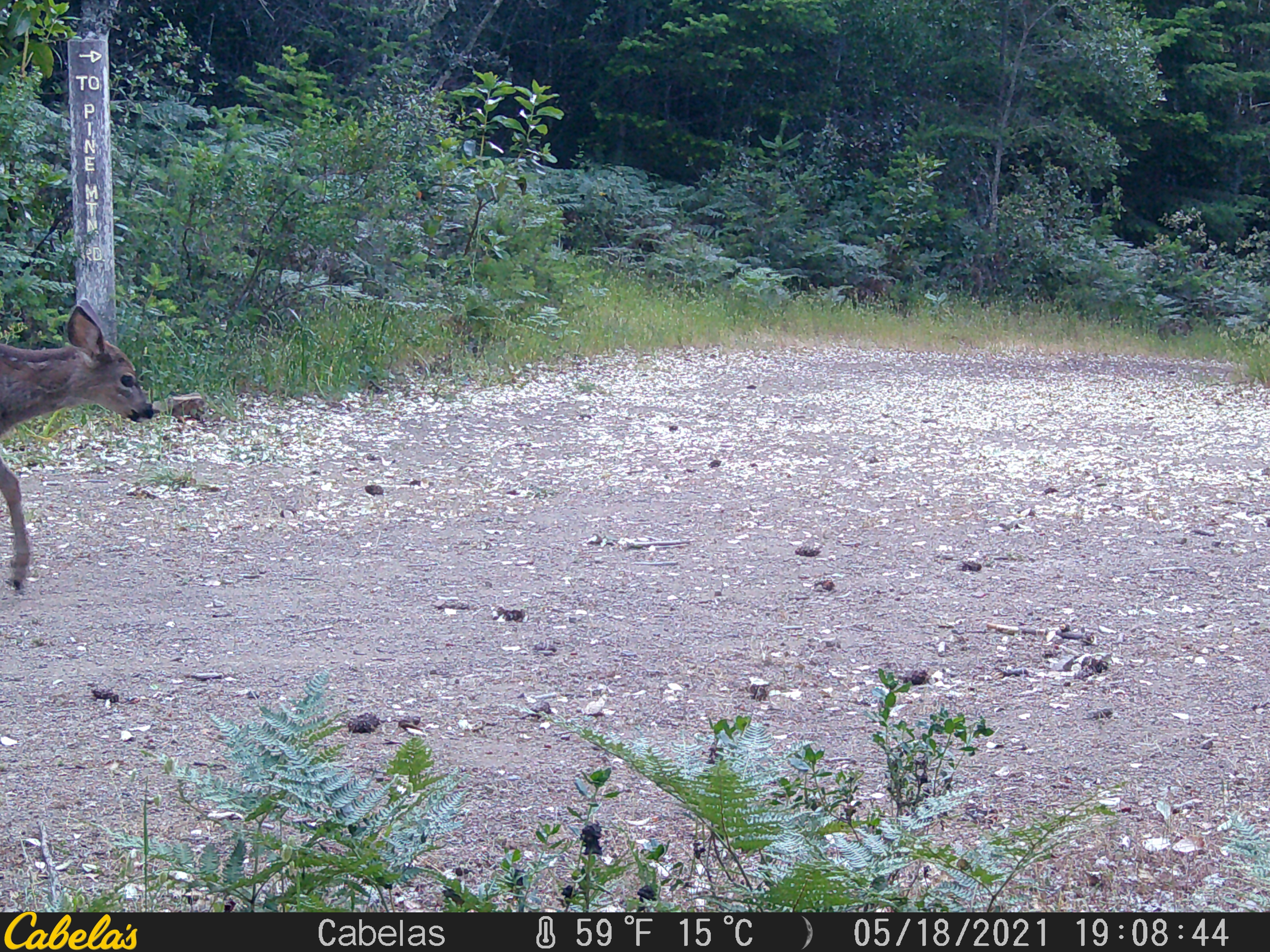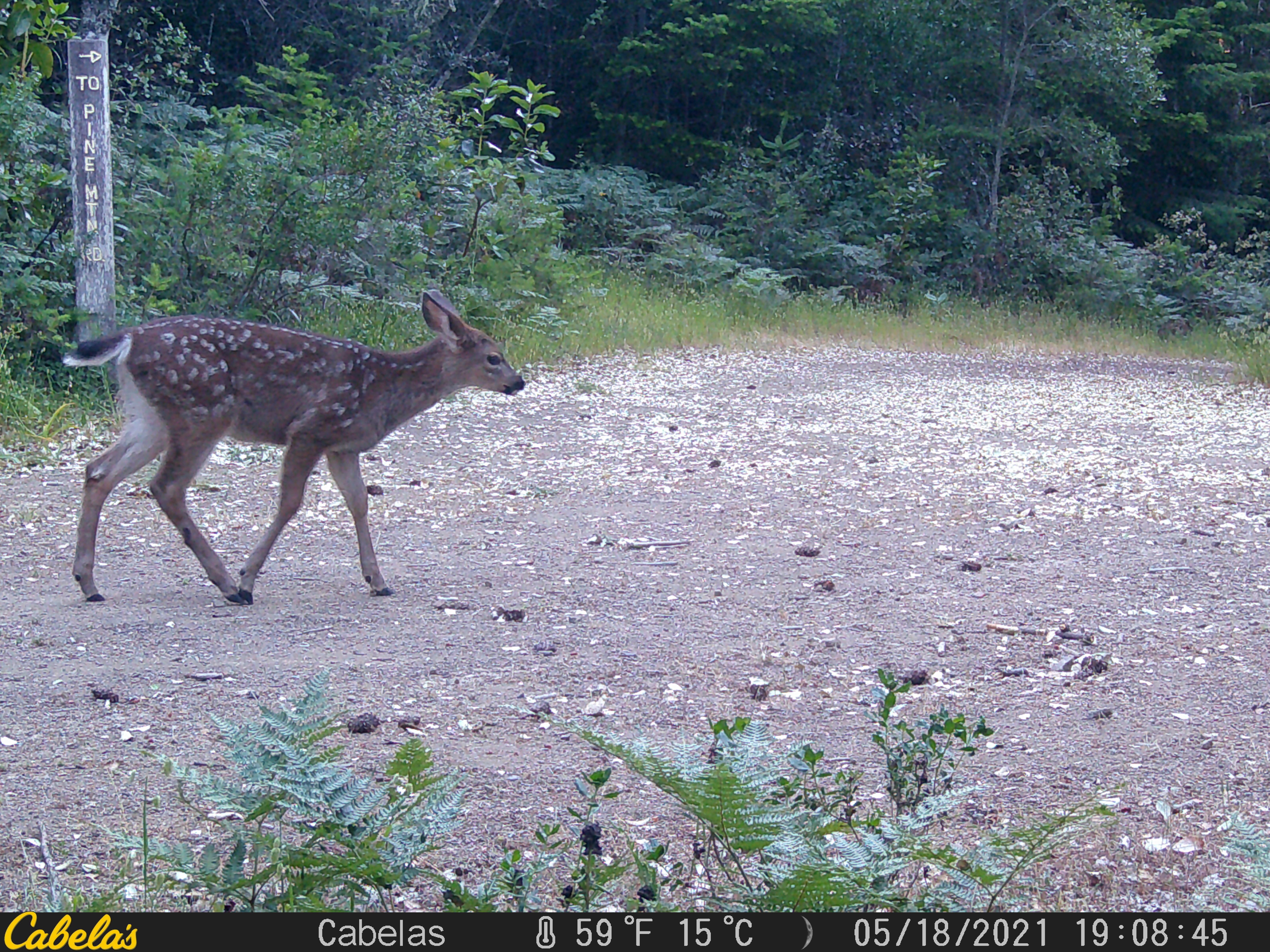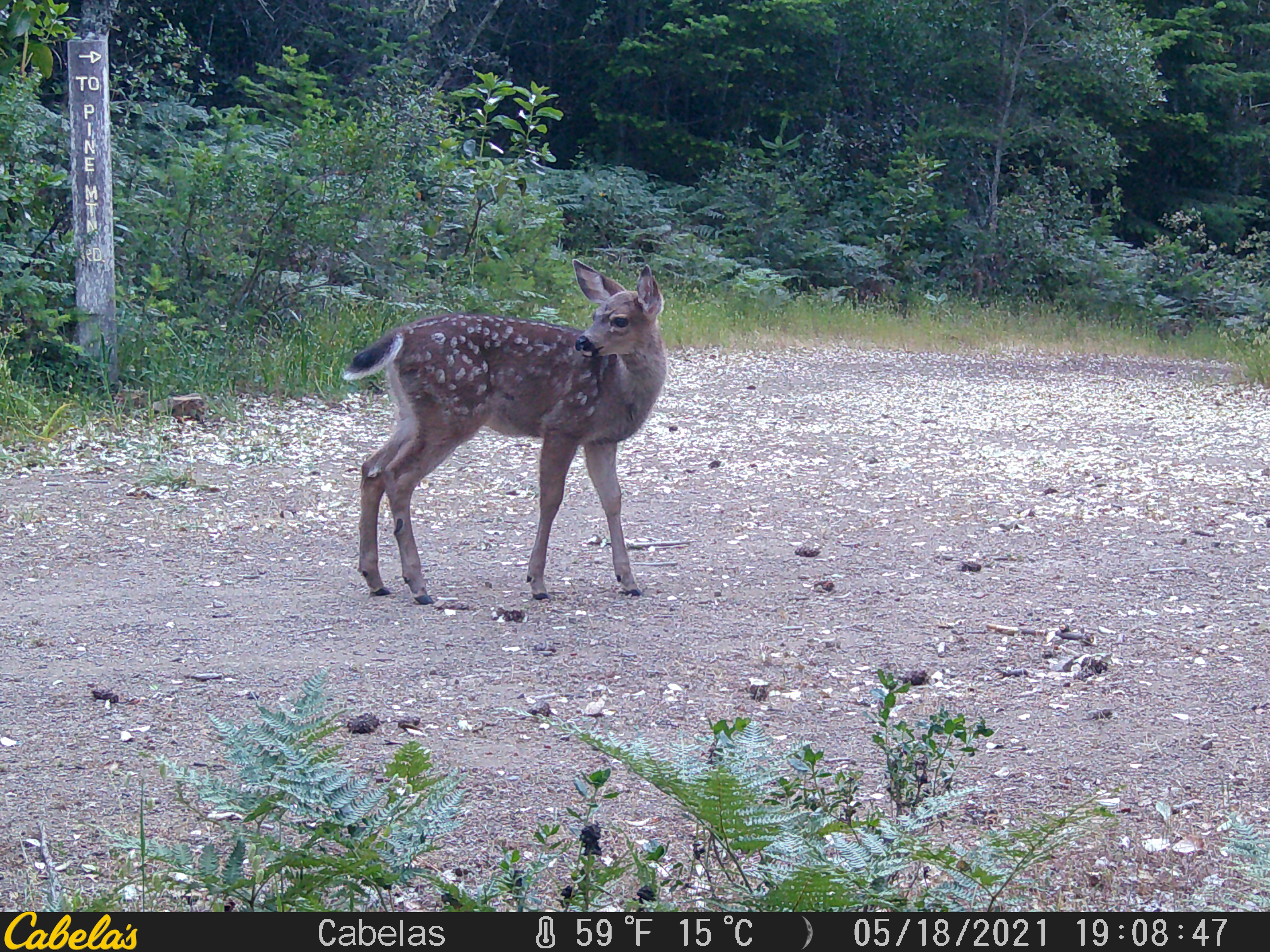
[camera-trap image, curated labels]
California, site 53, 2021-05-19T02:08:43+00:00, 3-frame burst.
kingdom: Animalia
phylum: Chordata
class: Mammalia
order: Artiodactyla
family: Cervidae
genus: Odocoileus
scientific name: Odocoileus hemionus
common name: mule deer